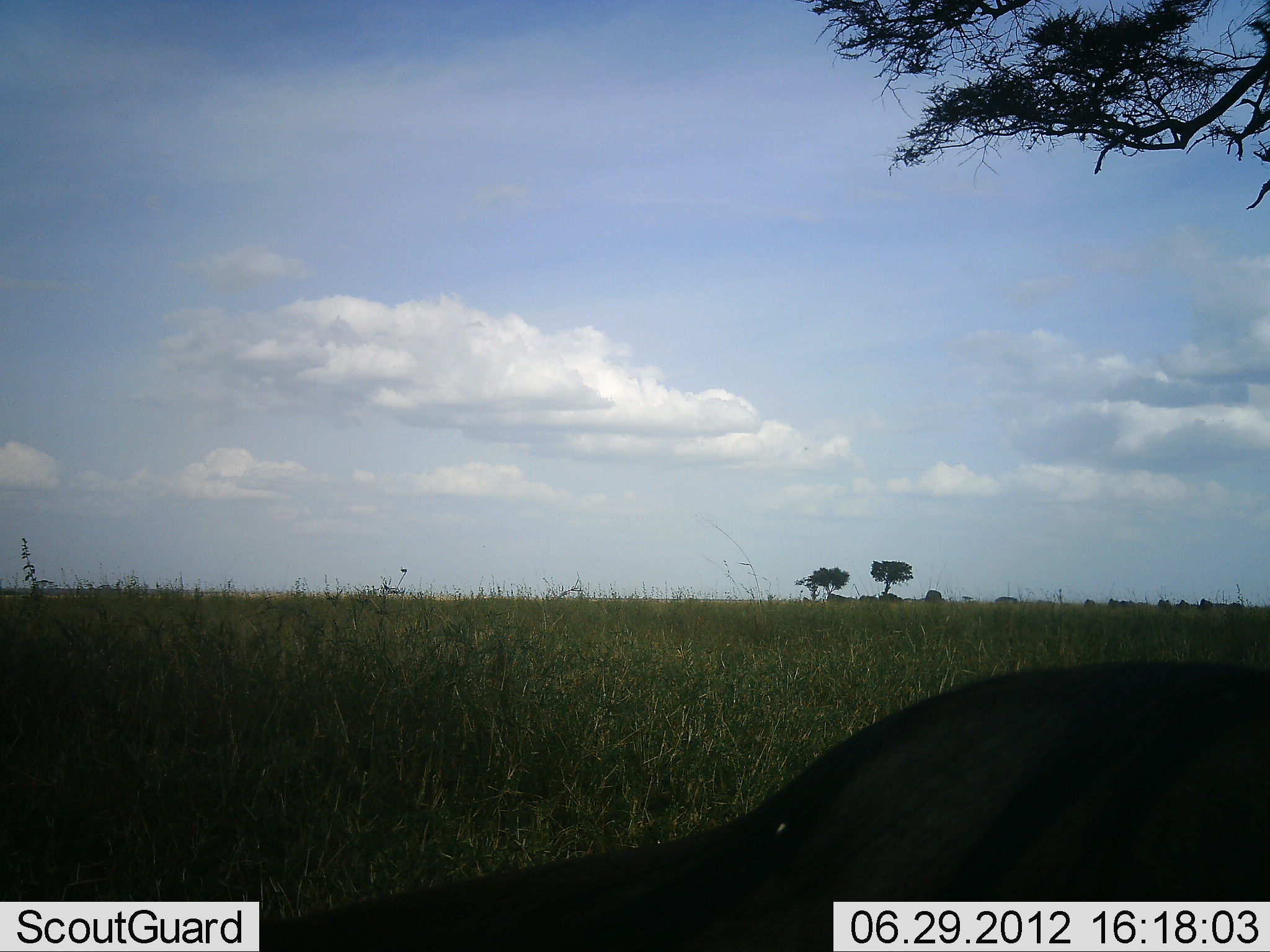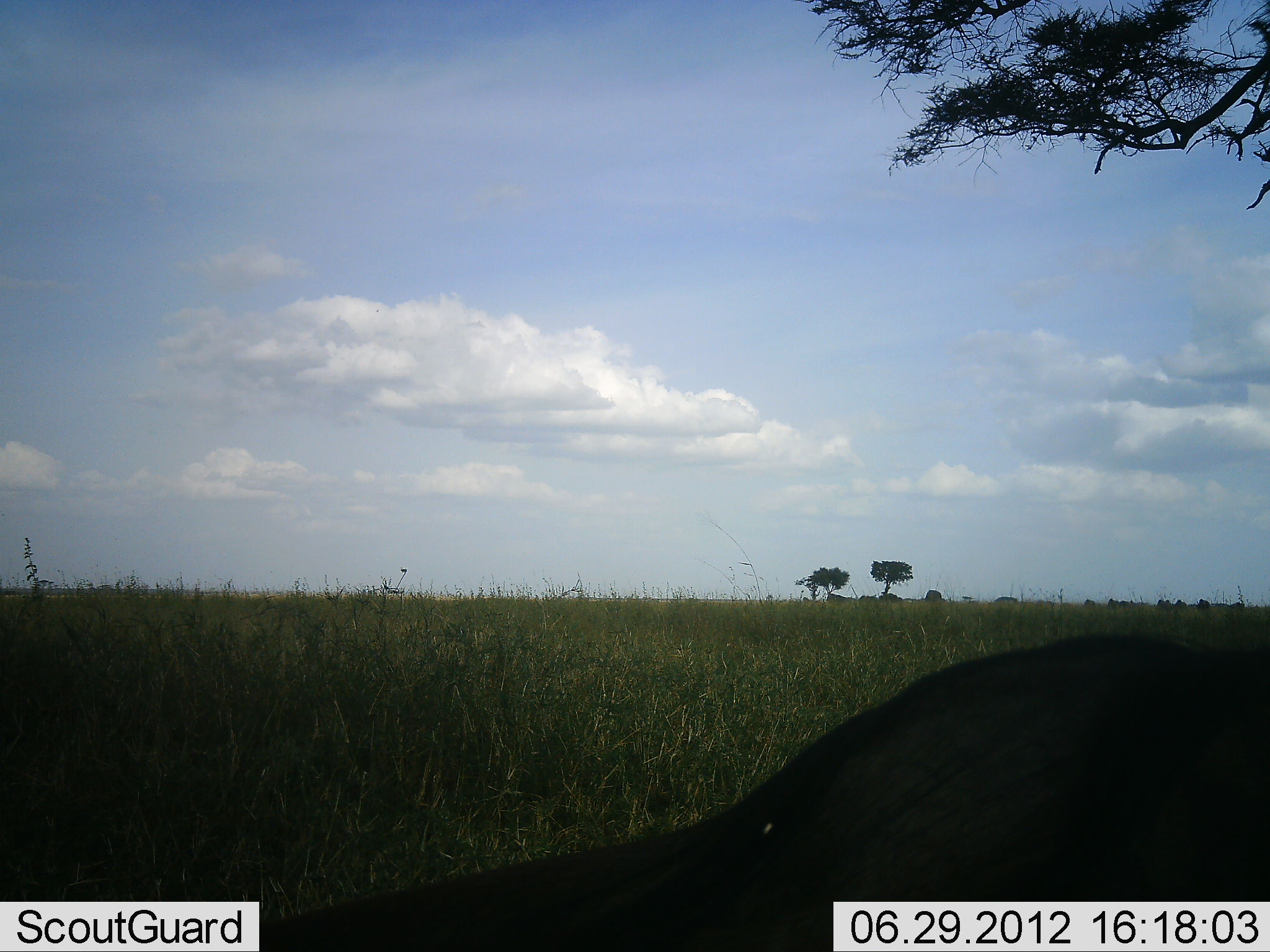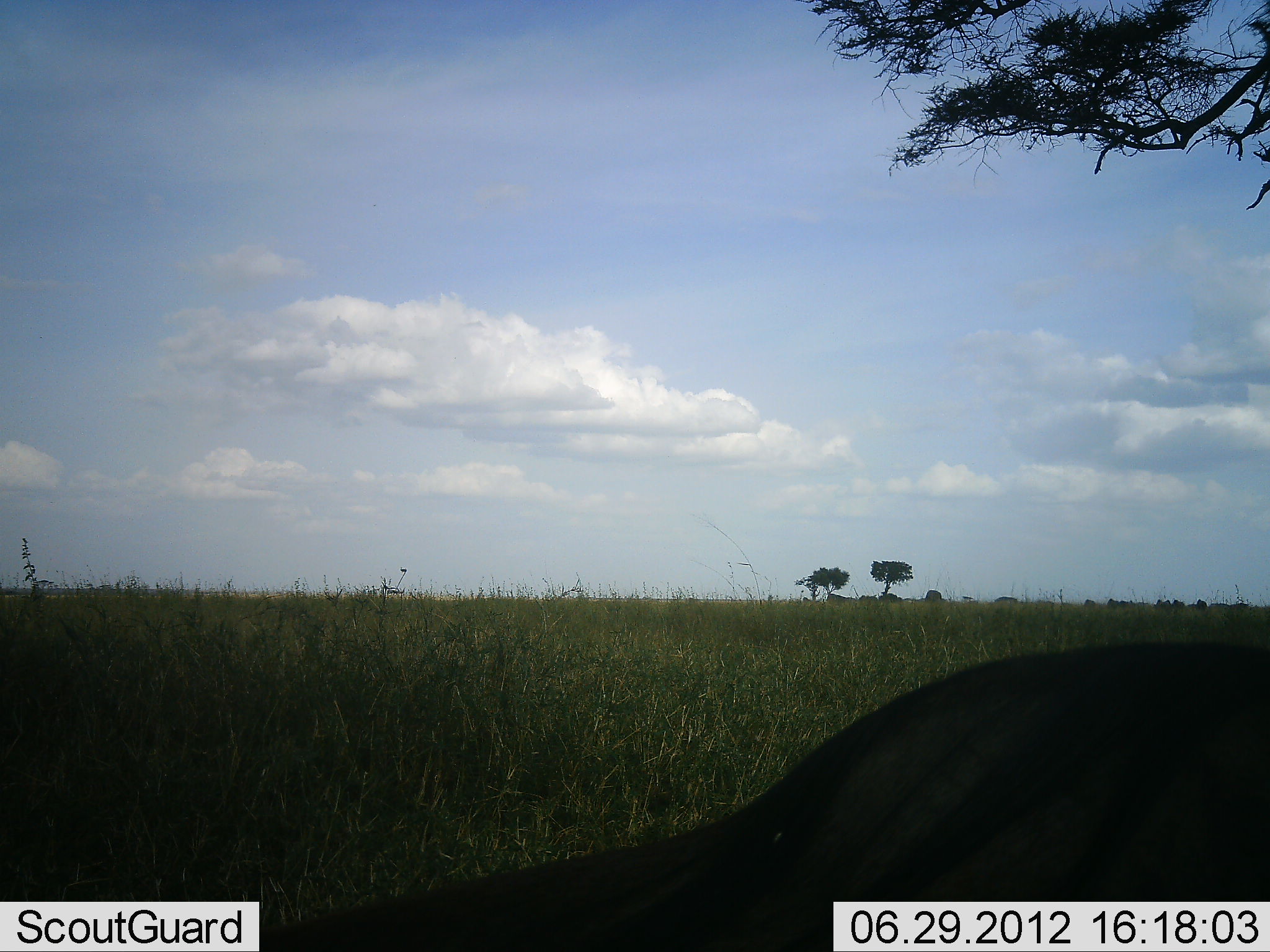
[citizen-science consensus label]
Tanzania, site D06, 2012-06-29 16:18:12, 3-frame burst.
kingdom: Animalia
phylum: Chordata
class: Mammalia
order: Artiodactyla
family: Bovidae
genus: Connochaetes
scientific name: Connochaetes taurinus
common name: blue wildebeest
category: wildebeest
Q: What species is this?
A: Wildebeest (blue wildebeest) (Connochaetes taurinus).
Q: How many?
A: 1.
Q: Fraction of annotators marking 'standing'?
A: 14%.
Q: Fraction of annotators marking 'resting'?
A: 71%.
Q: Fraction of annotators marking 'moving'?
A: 14%.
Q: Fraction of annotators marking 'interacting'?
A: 0%.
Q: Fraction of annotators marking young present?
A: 0%.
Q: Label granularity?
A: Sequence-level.